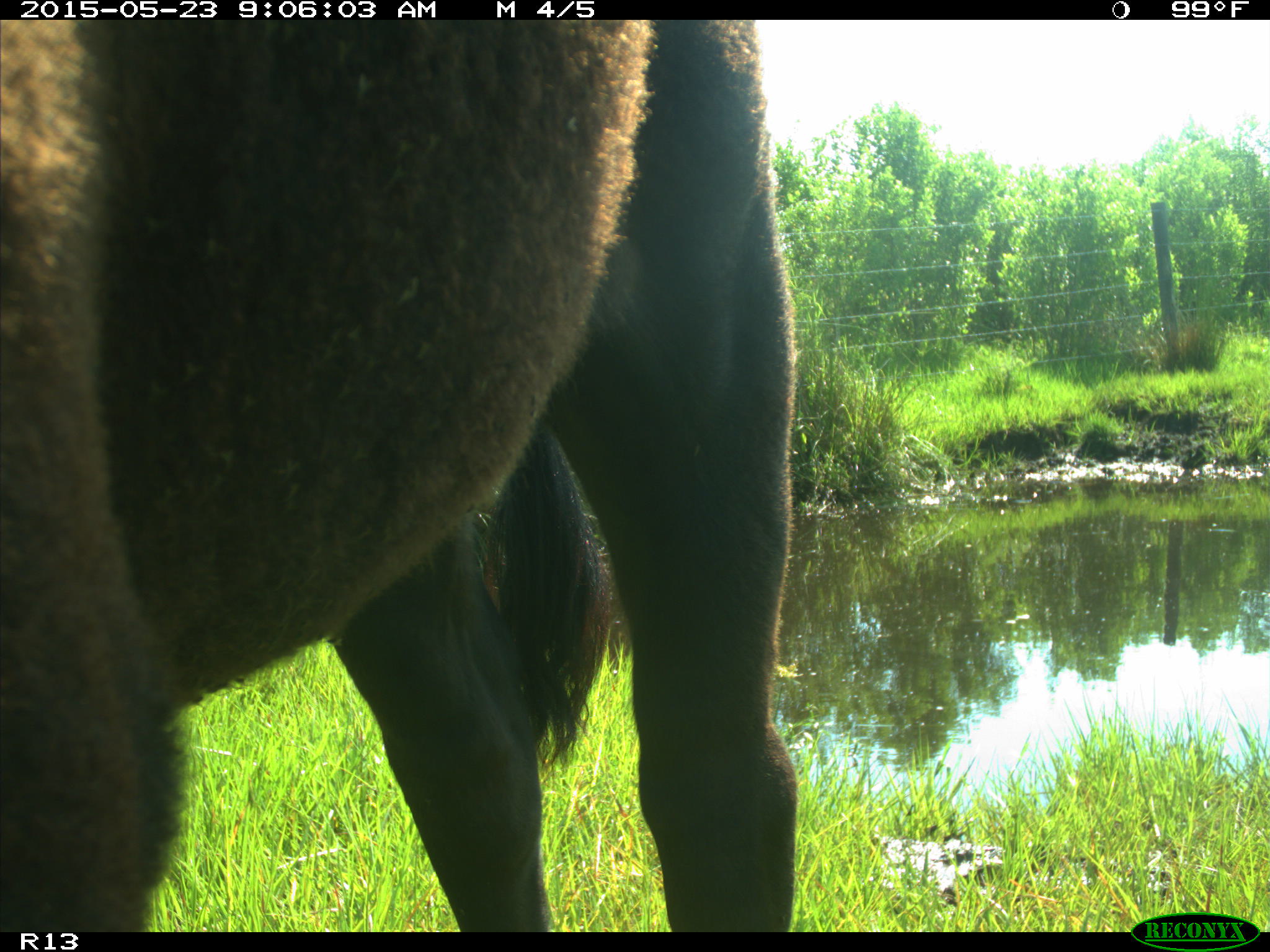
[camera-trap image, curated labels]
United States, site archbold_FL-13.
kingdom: Animalia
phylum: Chordata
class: Mammalia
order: Artiodactyla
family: Bovidae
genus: Bos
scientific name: Bos taurus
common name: domestic cow